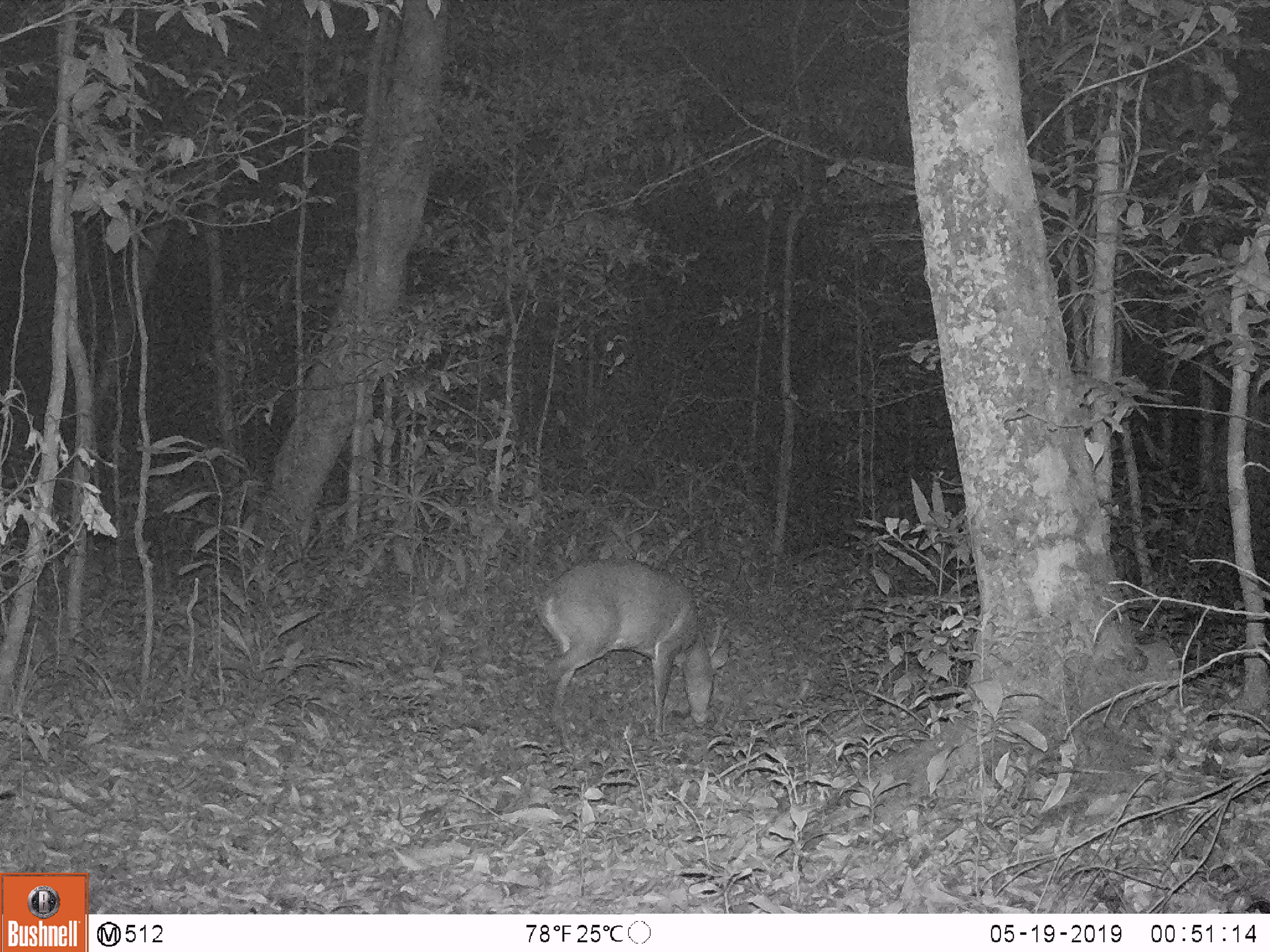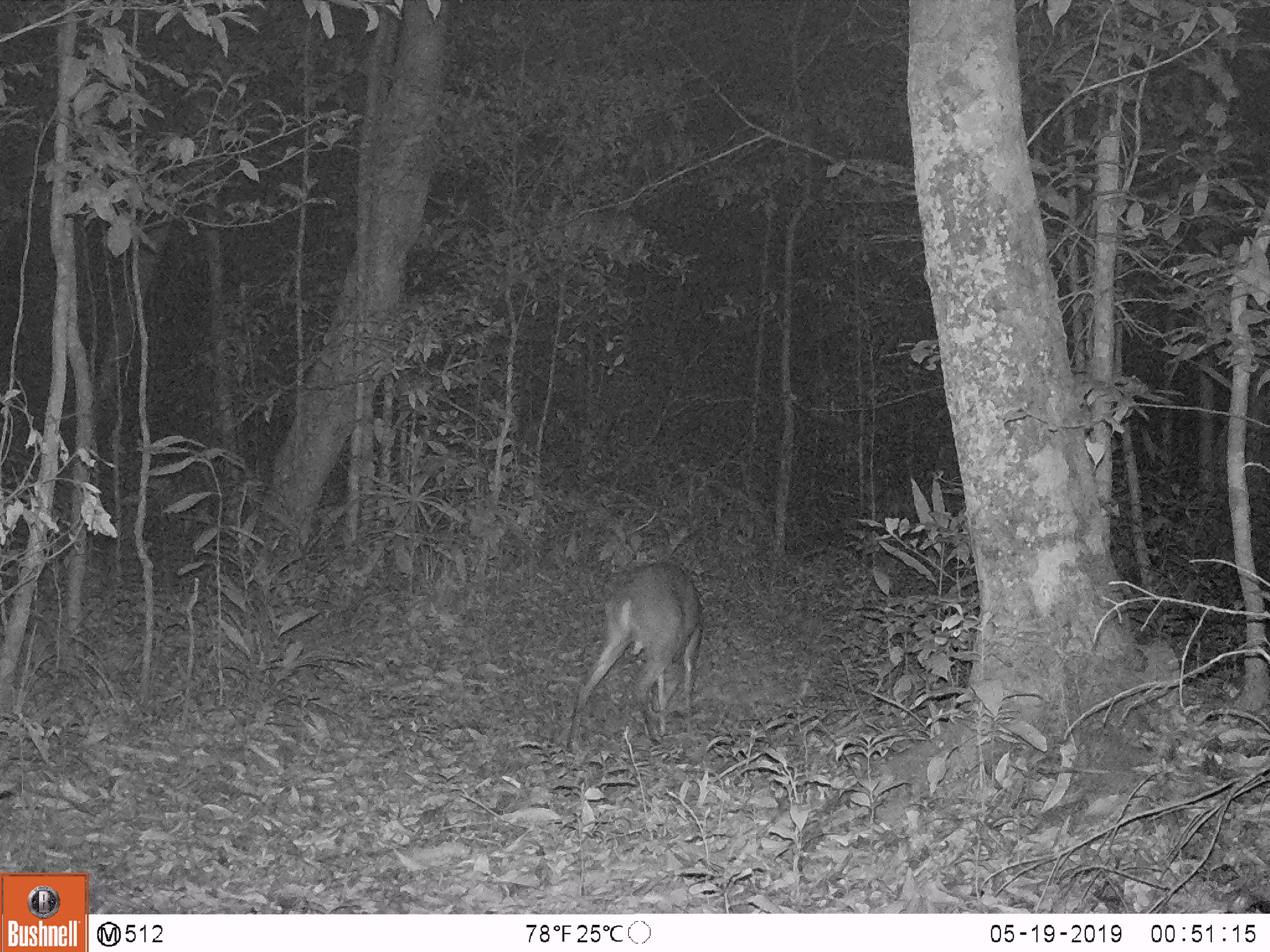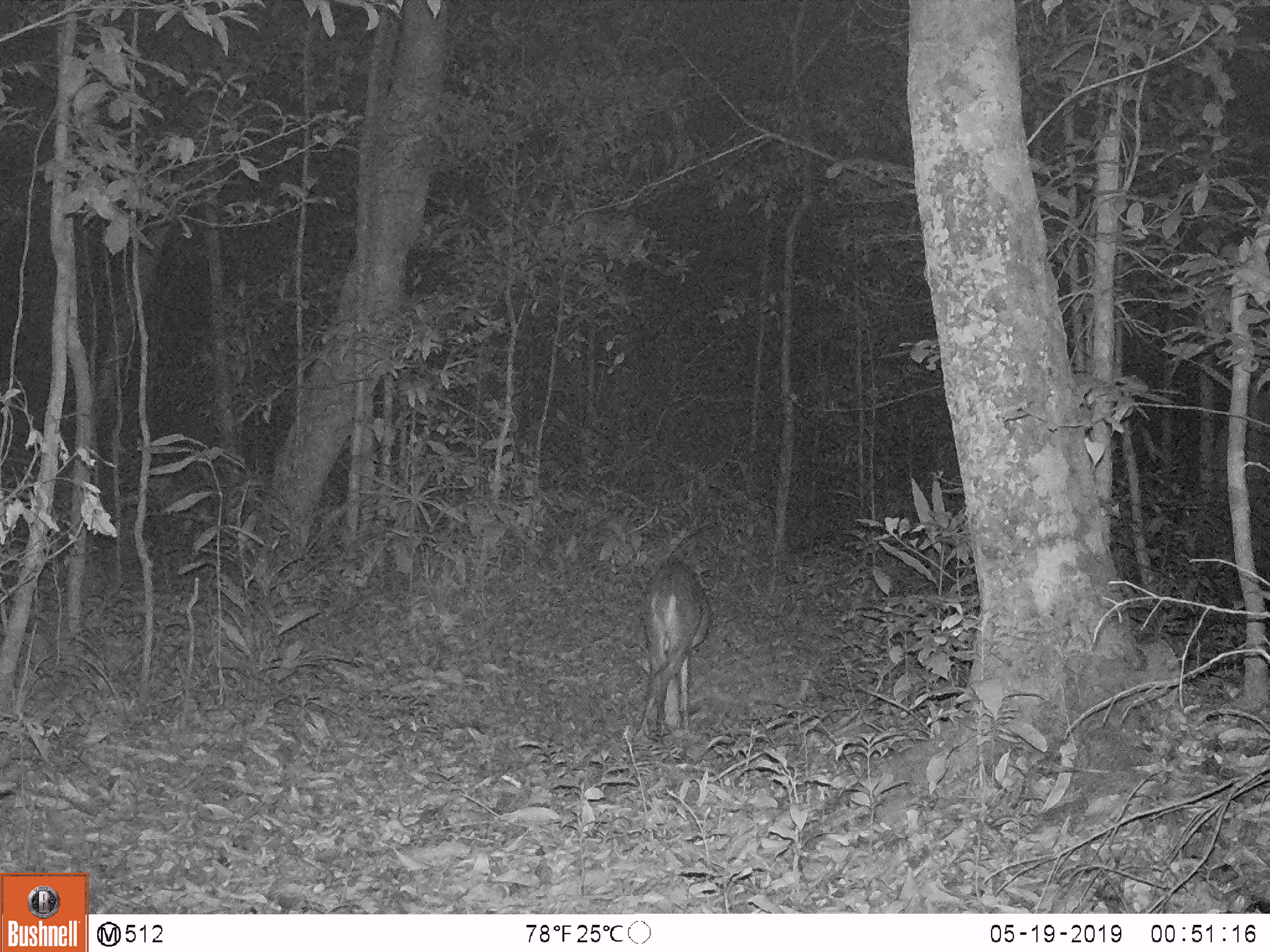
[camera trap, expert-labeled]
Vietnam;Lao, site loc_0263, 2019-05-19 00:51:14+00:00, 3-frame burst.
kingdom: Animalia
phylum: Chordata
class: Mammalia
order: Artiodactyla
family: Cervidae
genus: Muntiacus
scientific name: Muntiacus vuquangensis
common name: large-antlered muntjac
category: large antlered muntjac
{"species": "large antlered muntjac (large-antlered muntjac) (Muntiacus vuquangensis)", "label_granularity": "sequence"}